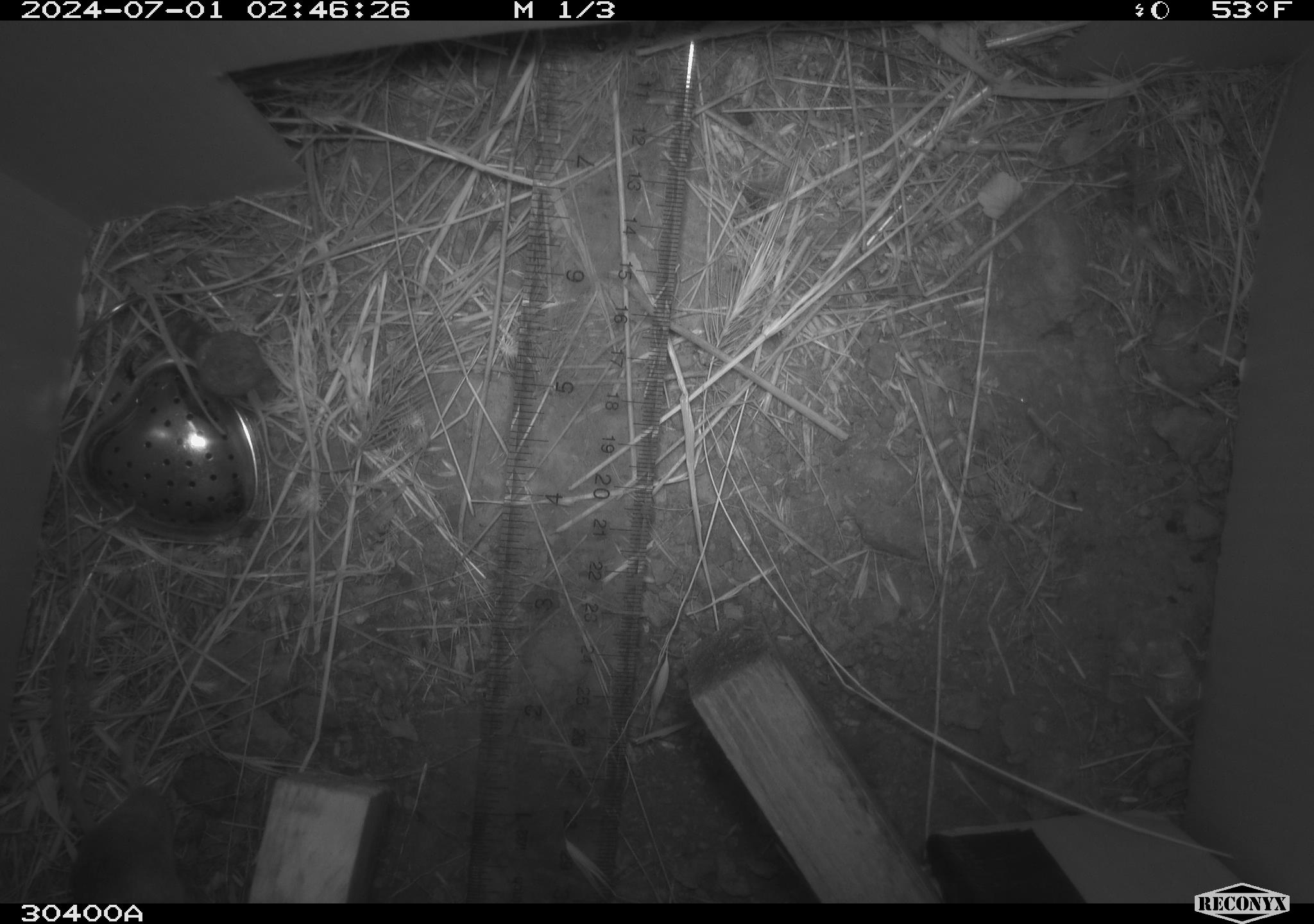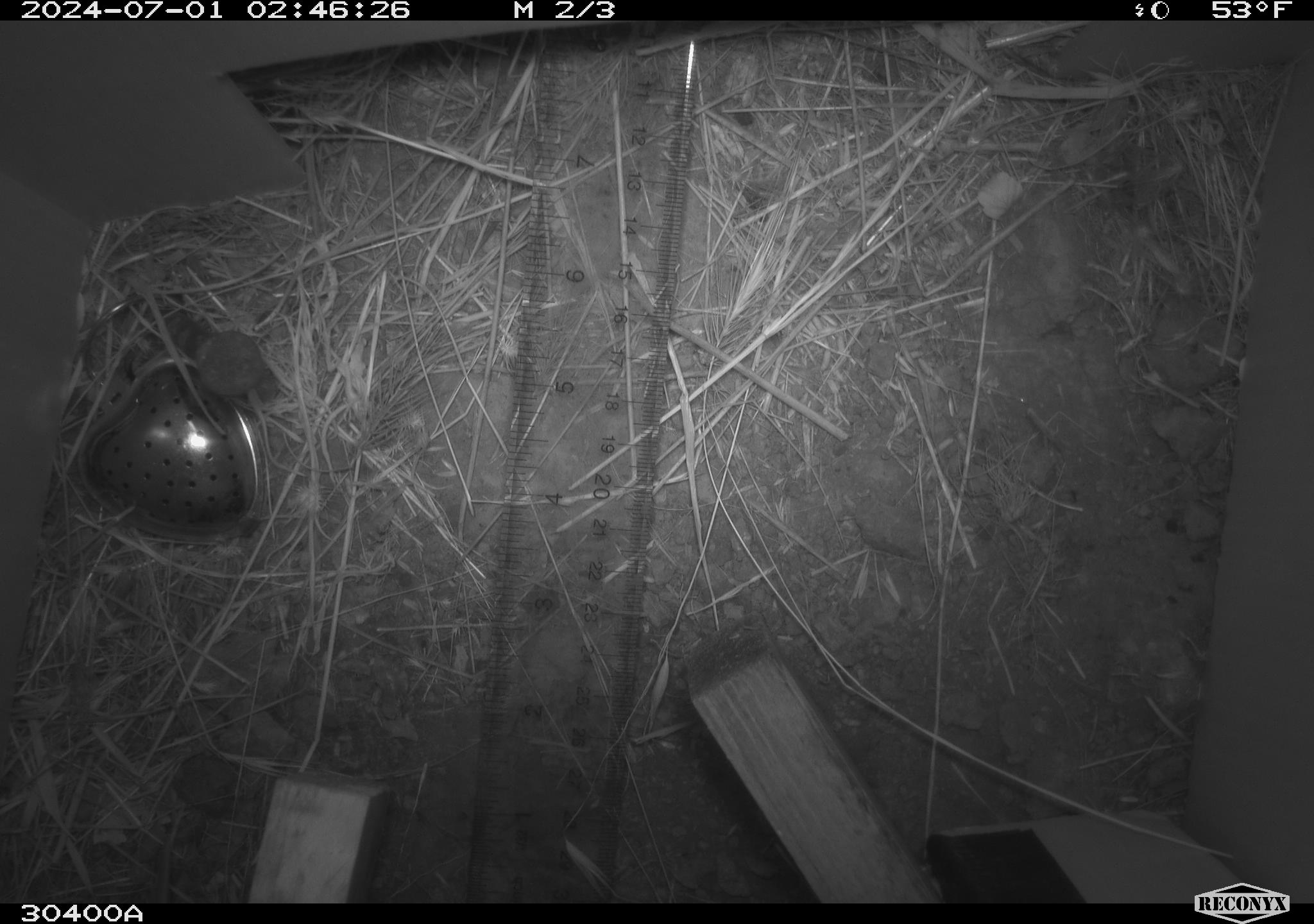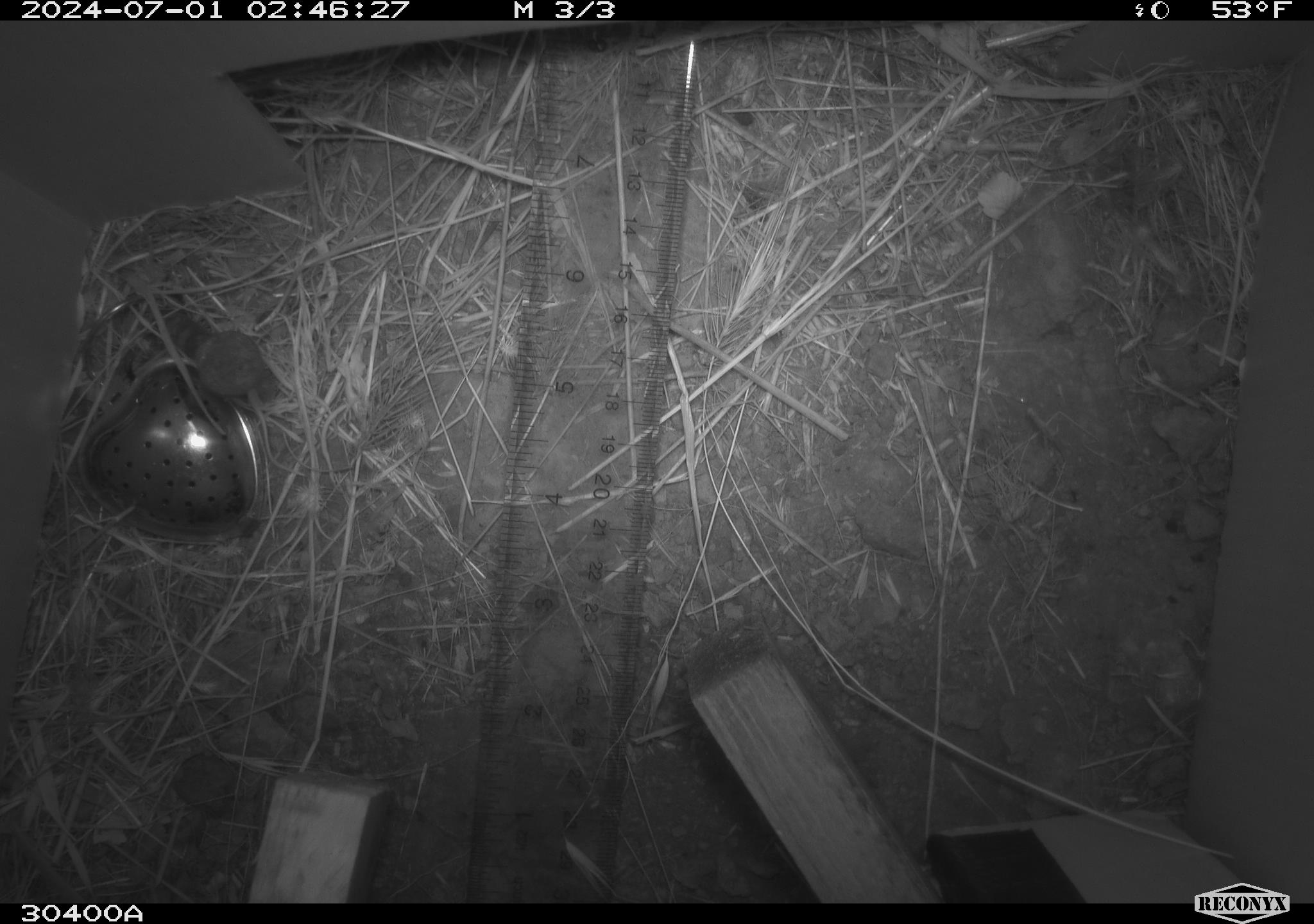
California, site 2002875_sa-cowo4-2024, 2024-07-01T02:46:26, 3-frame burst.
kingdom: Animalia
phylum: Chordata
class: Mammalia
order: Rodentia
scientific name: Rodentia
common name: mouse species